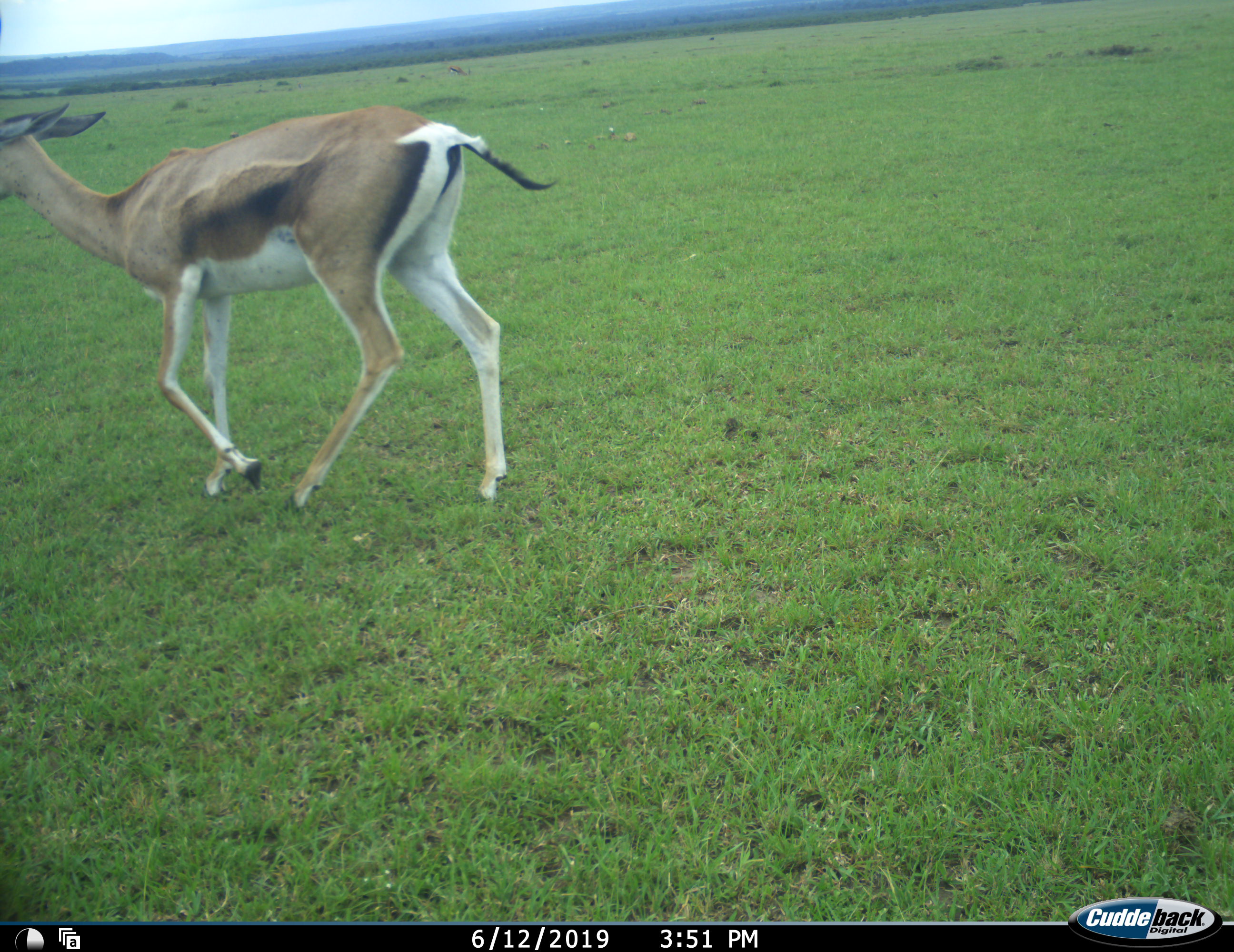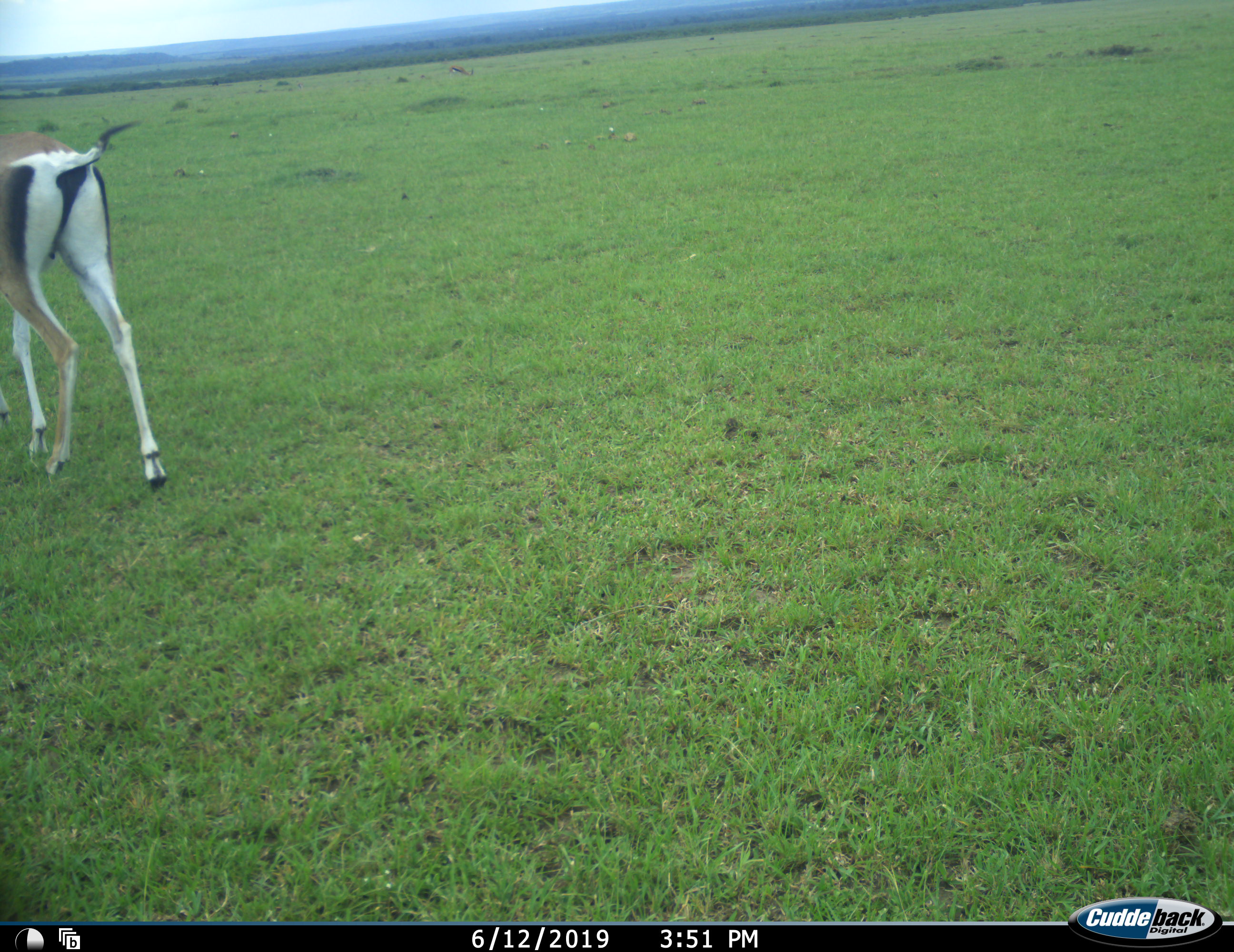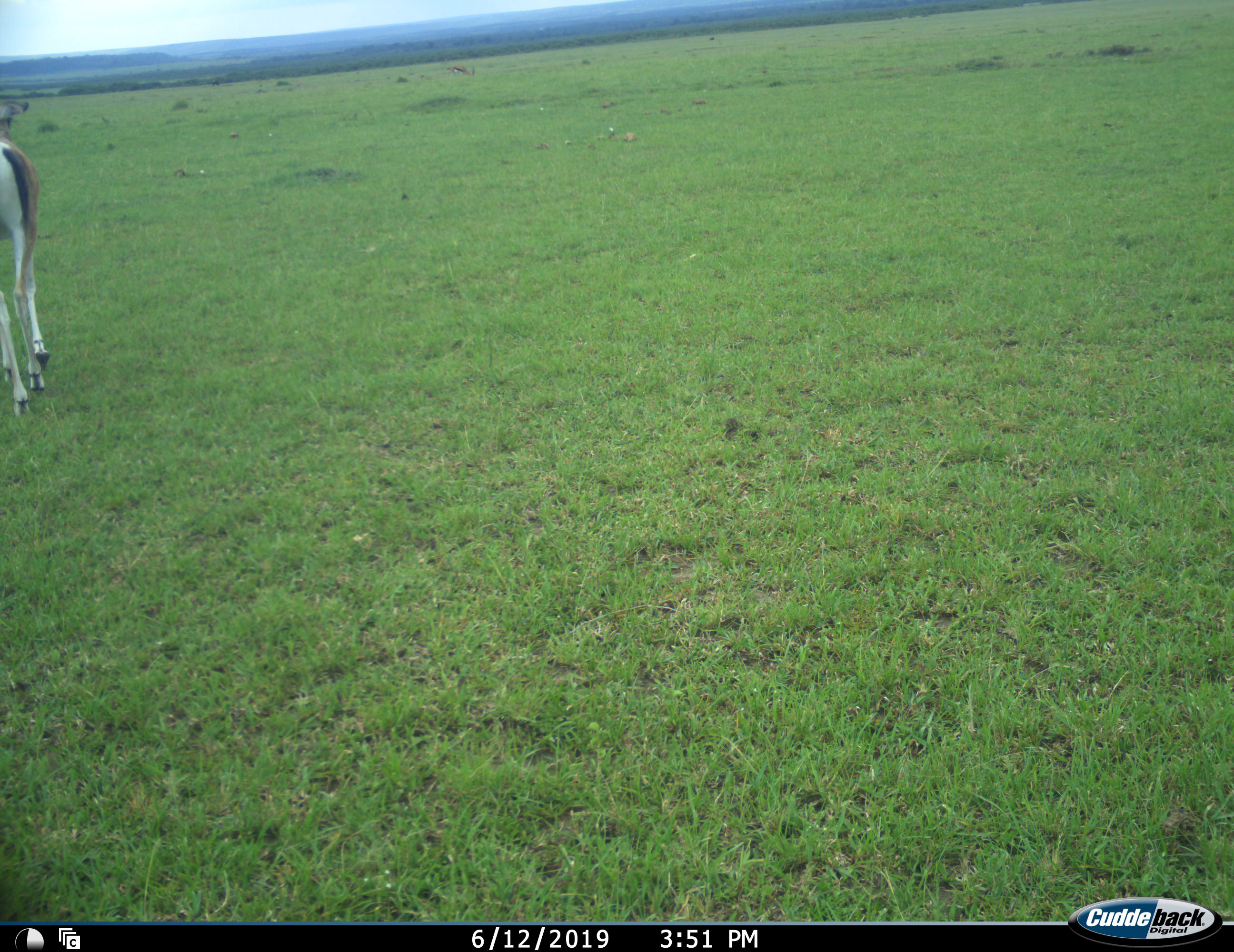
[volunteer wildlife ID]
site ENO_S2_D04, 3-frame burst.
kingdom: Animalia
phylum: Chordata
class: Mammalia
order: Artiodactyla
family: Bovidae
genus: Nanger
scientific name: Nanger granti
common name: grant's gazelle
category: gazellegrants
Gazellegrants (grant's gazelle) (Nanger granti), count 1. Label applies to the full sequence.